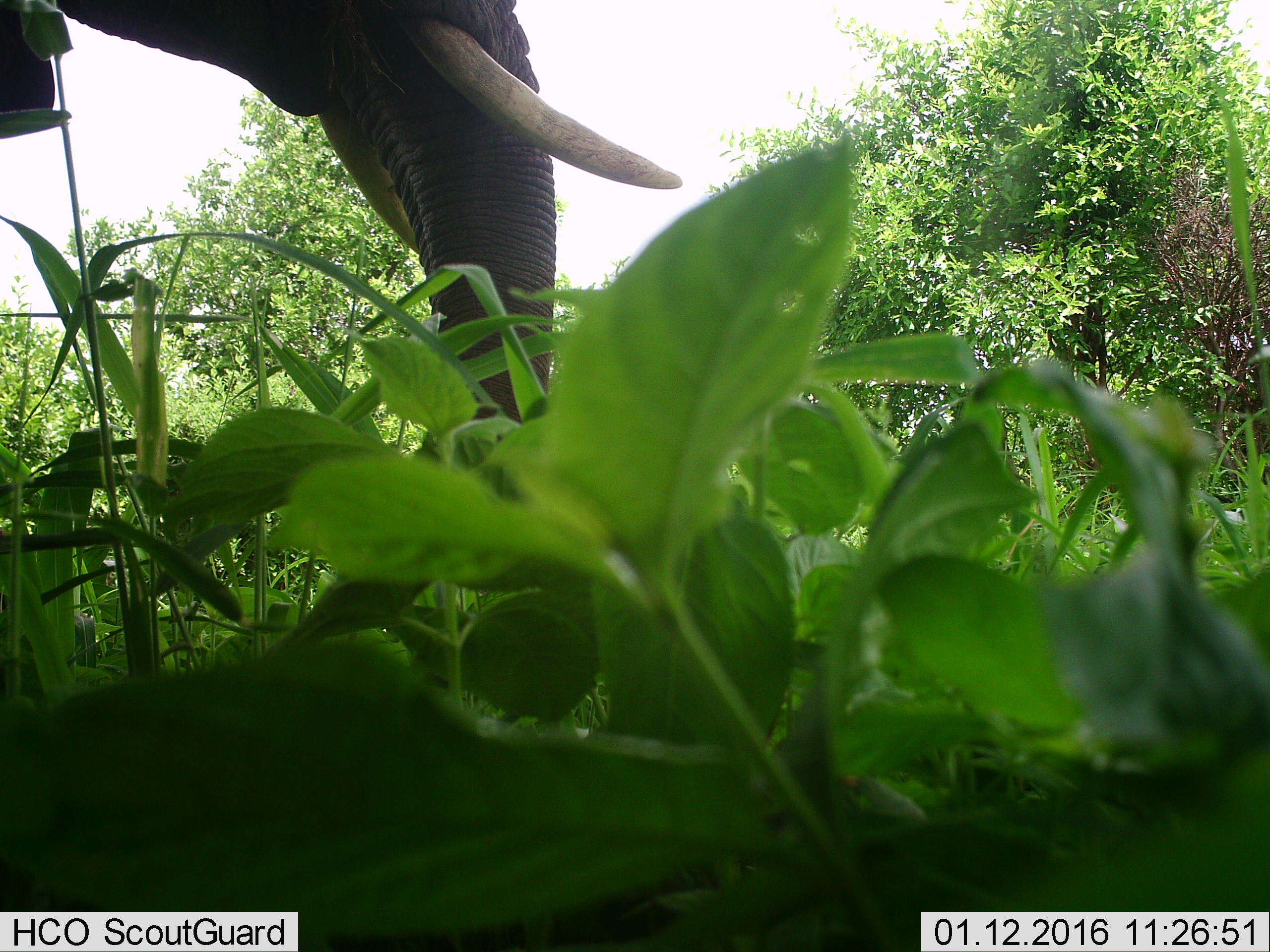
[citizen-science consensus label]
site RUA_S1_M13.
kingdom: Animalia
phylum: Chordata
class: Mammalia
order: Proboscidea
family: Elephantidae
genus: Loxodonta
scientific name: Loxodonta africana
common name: african bush elephant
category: elephant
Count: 1.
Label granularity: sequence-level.